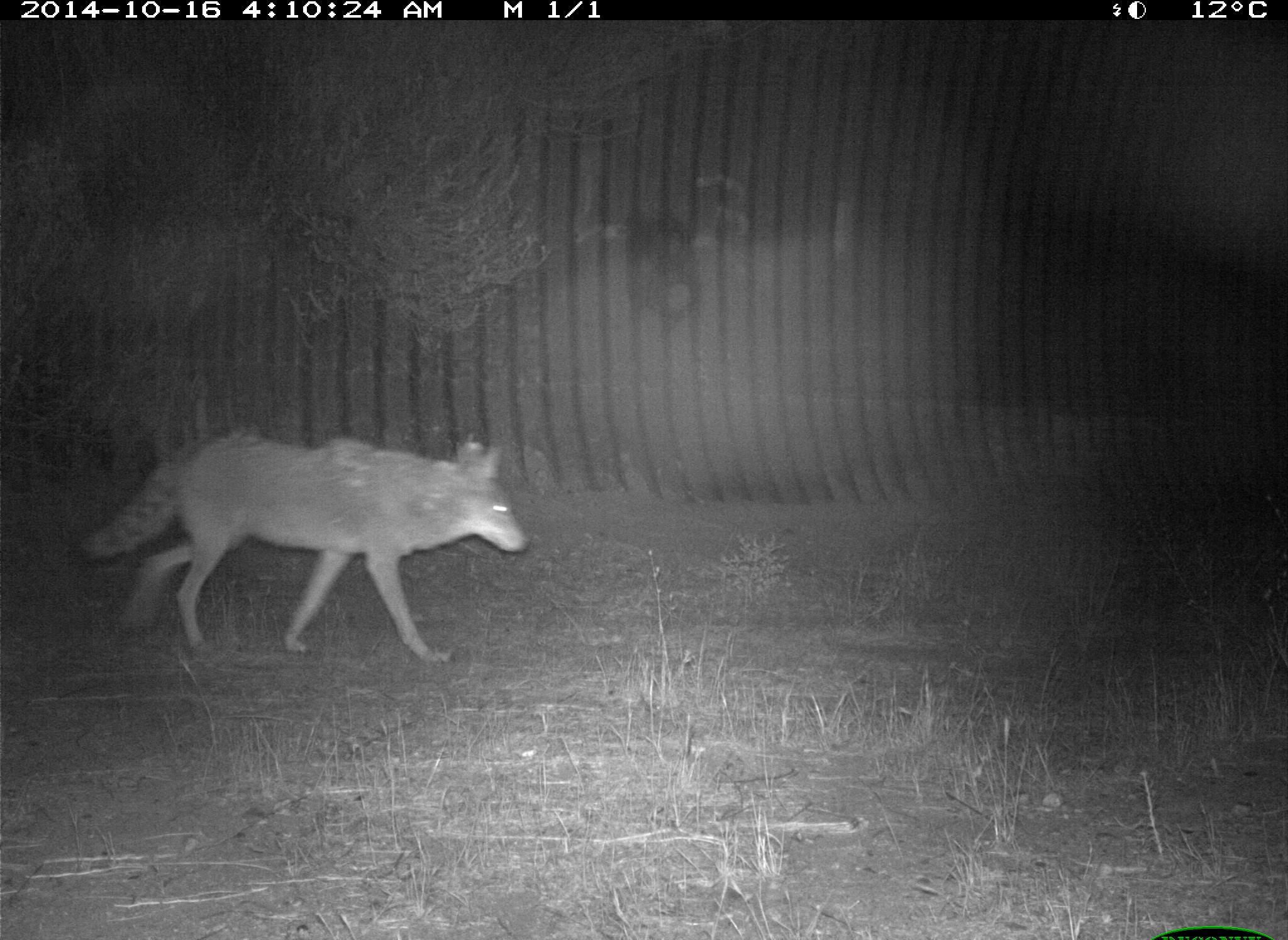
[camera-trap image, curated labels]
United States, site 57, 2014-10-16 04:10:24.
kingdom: Animalia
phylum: Chordata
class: Mammalia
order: Carnivora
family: Canidae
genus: Canis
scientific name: Canis latrans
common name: coyote